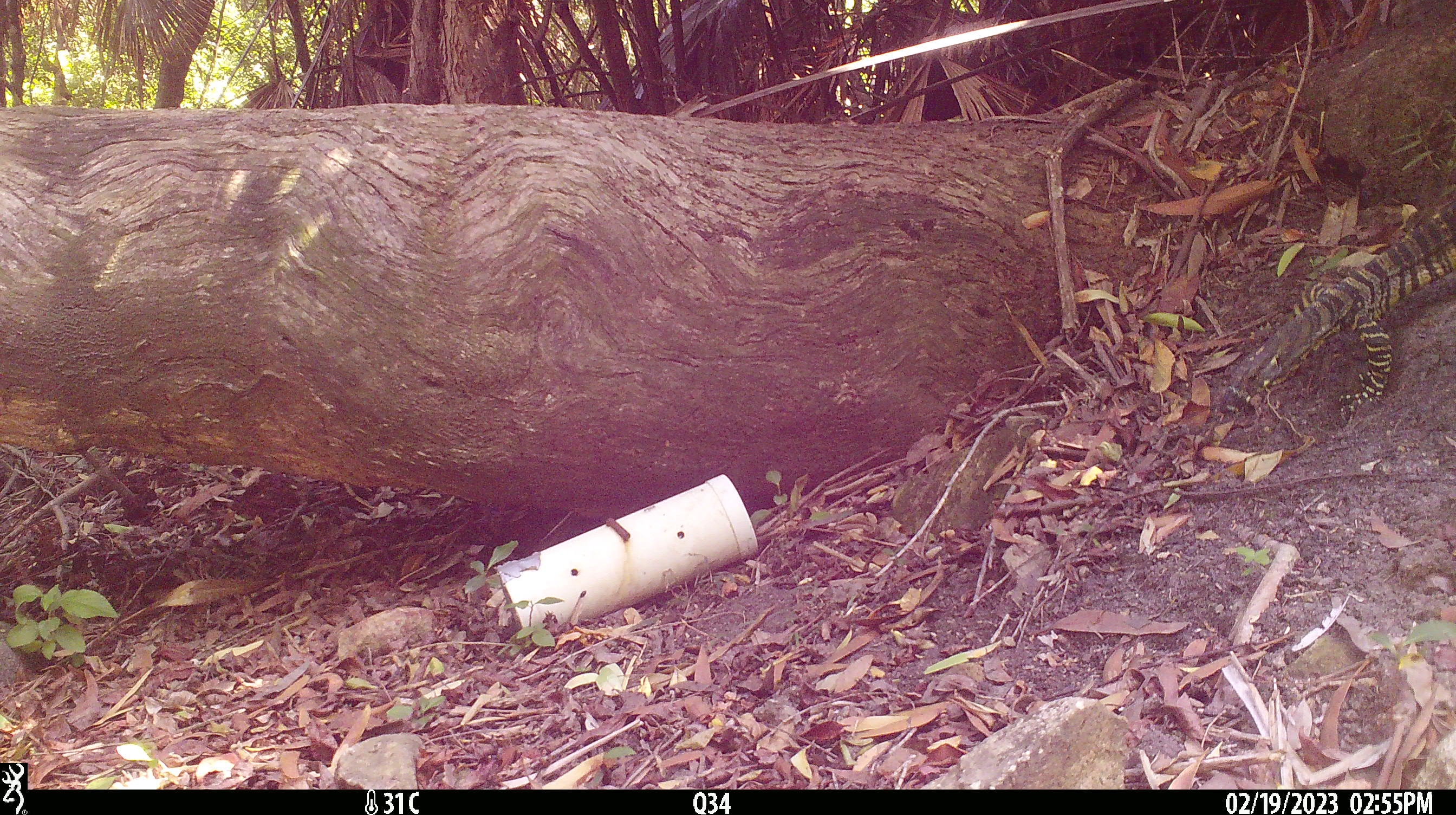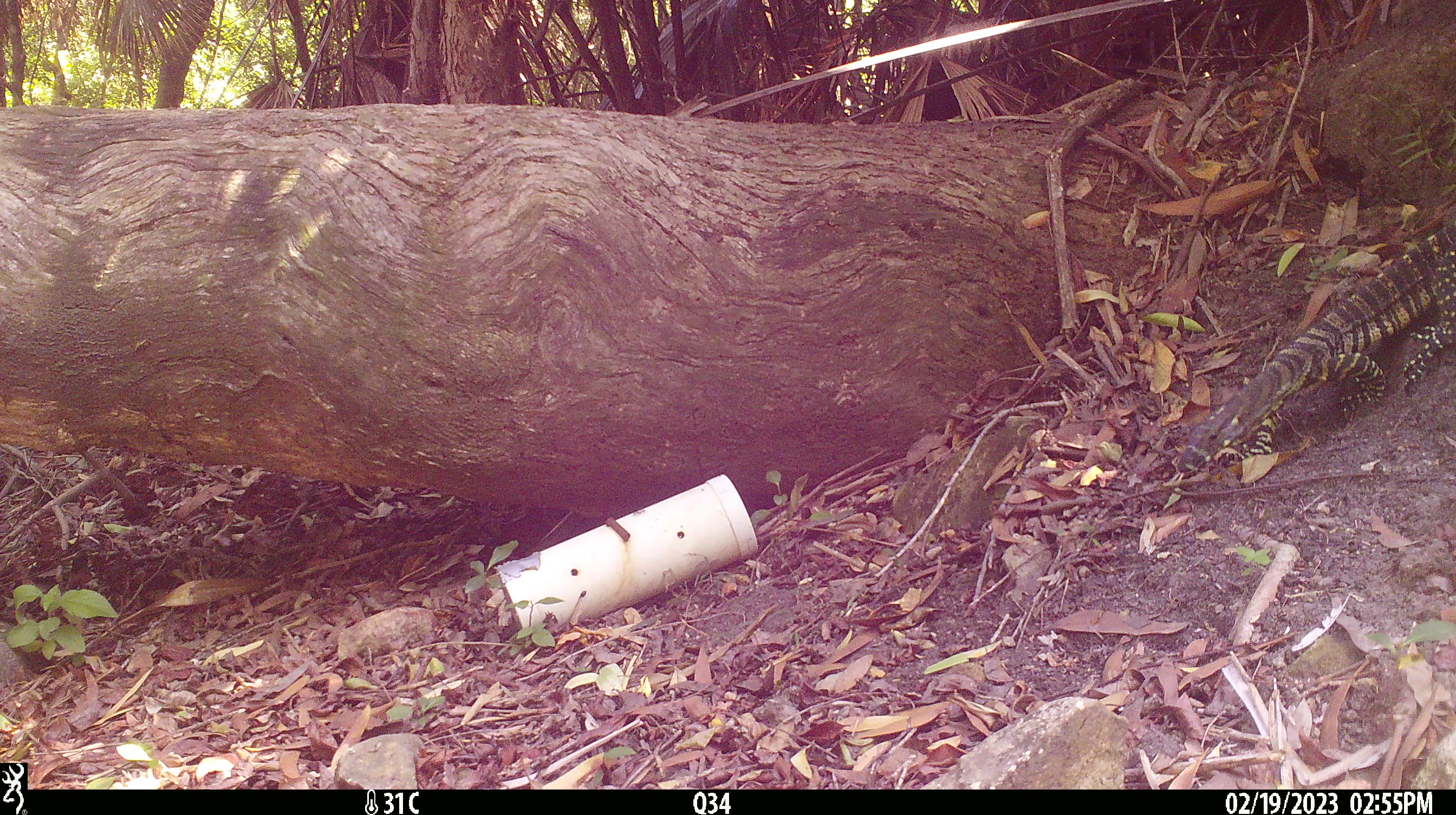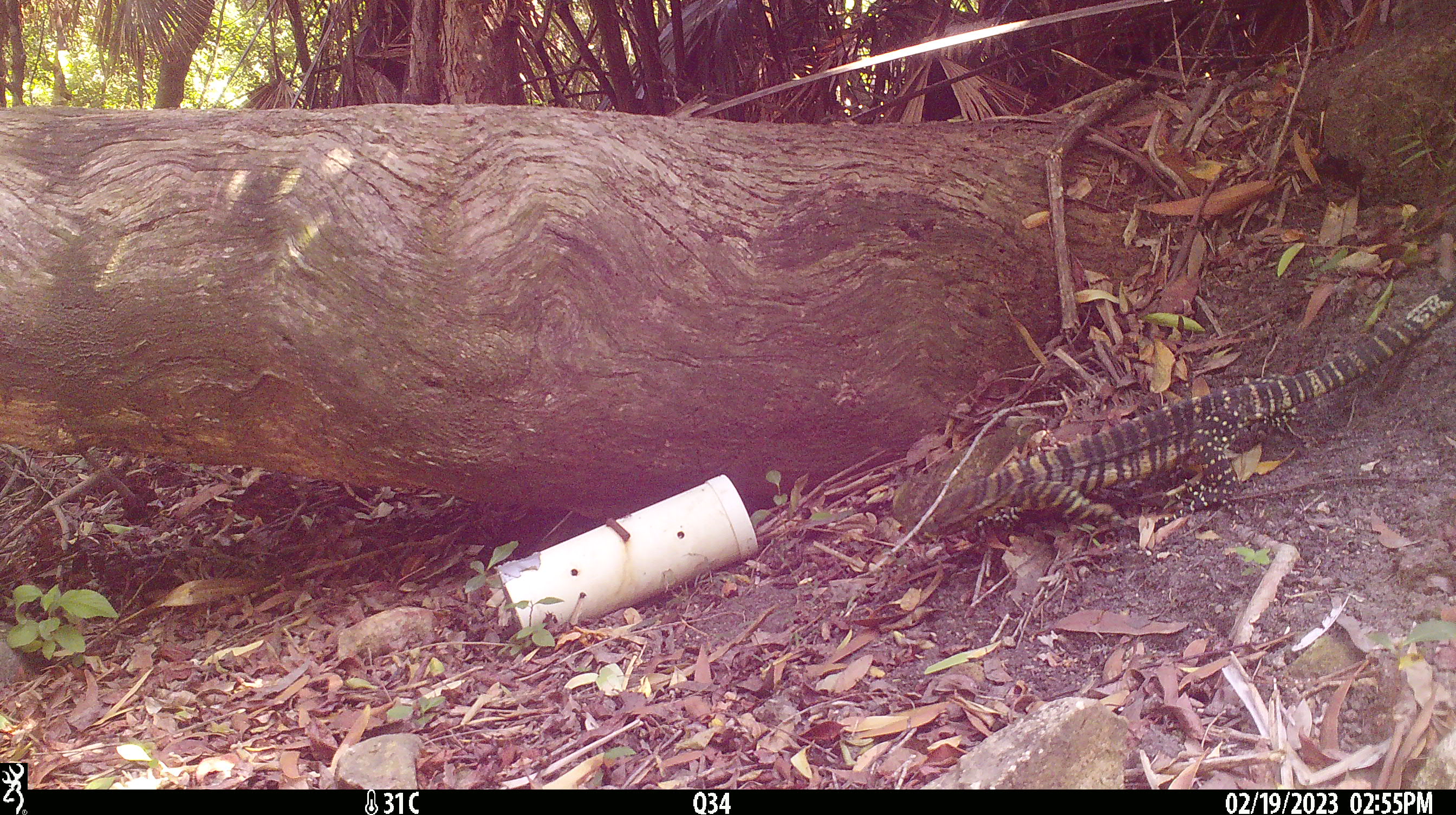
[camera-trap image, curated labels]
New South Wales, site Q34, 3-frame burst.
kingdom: Animalia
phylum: Chordata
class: Reptilia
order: Squamata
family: Varanidae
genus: Varanus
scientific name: Varanus varius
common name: lace monitor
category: goanna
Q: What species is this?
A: Goanna (lace monitor) (Varanus varius).